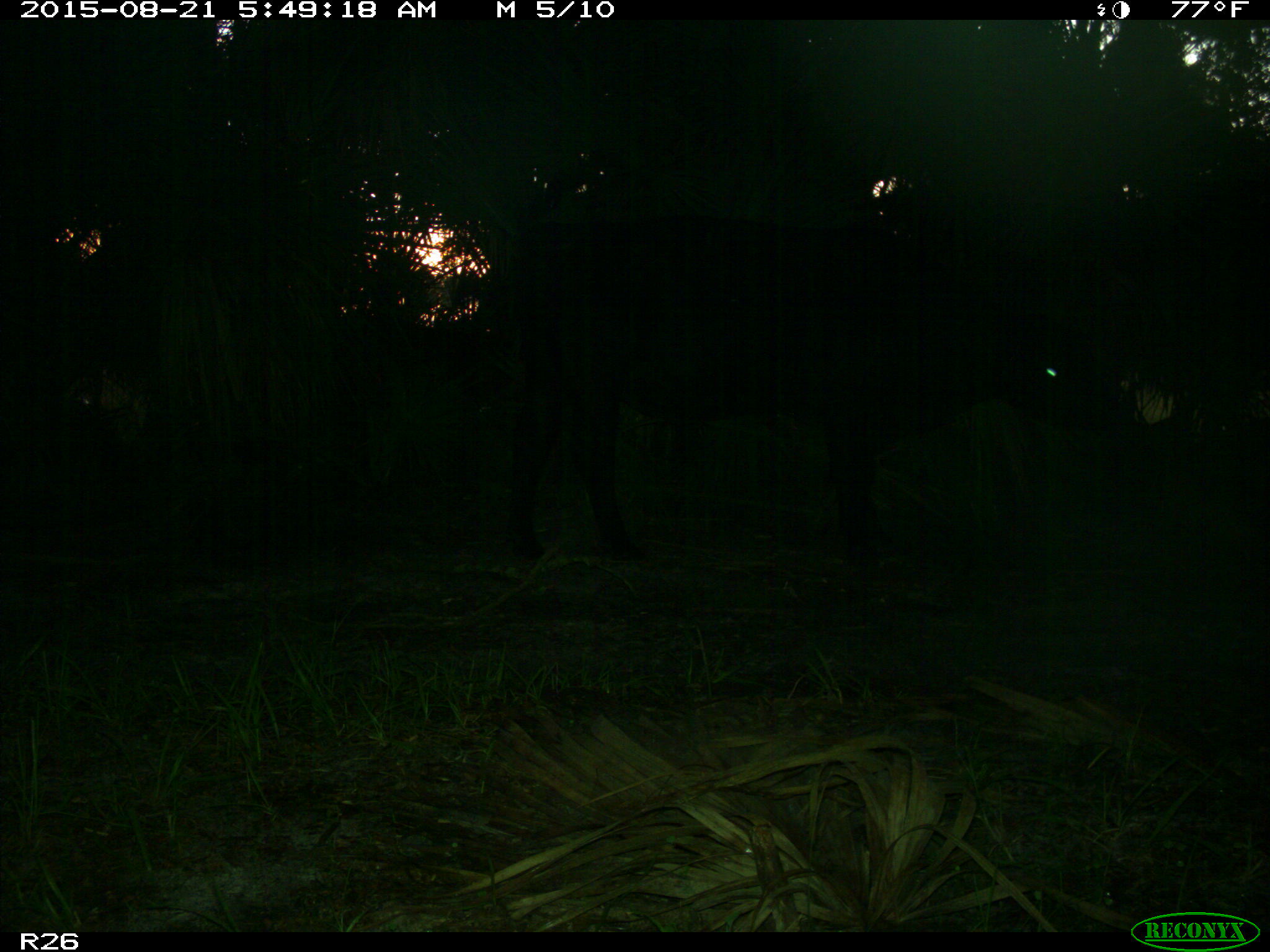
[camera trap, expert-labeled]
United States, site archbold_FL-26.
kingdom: Animalia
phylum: Chordata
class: Mammalia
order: Artiodactyla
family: Bovidae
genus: Bos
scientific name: Bos taurus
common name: domestic cow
Bos taurus (domestic cow).